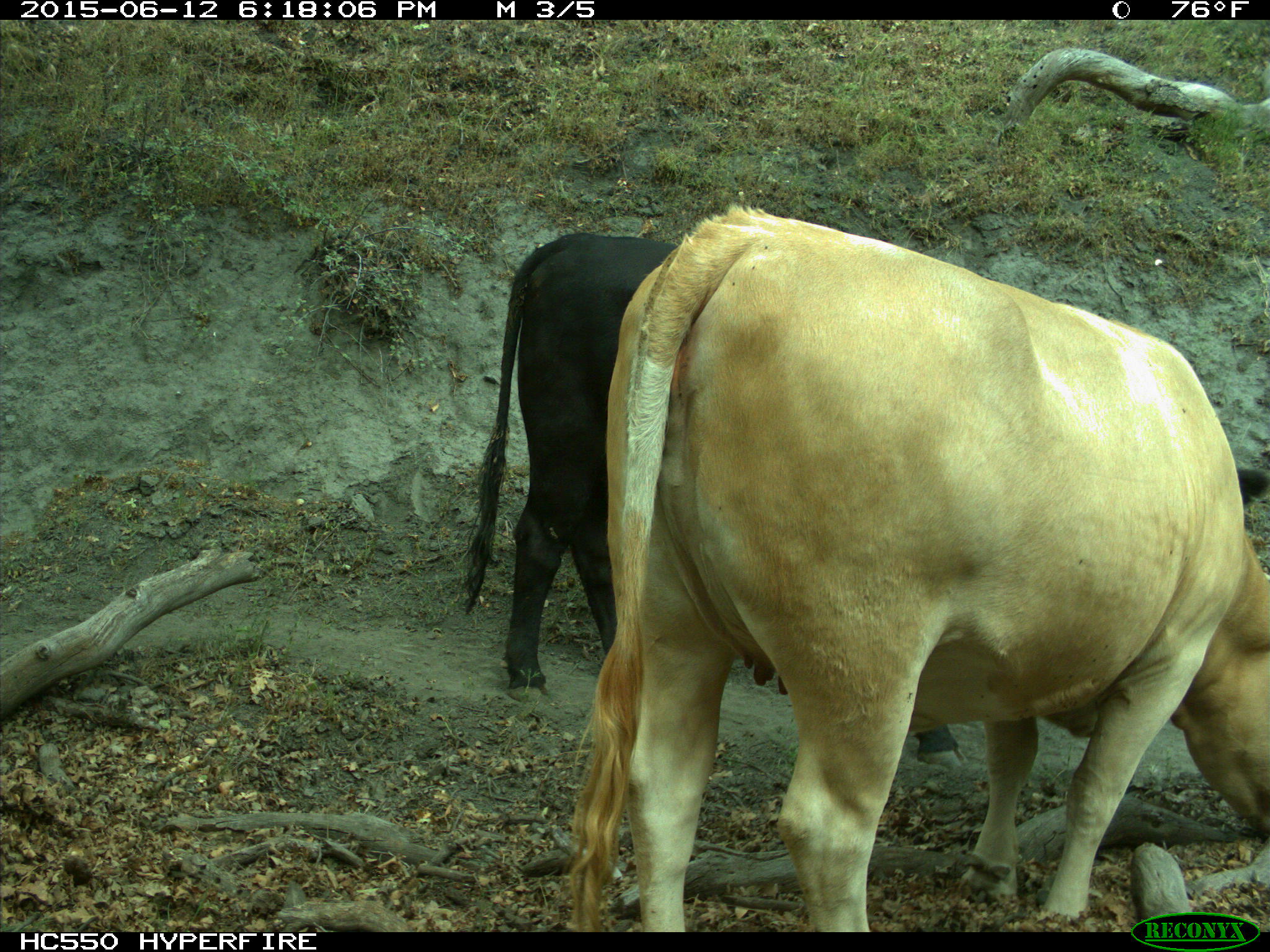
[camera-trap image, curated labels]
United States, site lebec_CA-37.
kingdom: Animalia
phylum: Chordata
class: Mammalia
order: Artiodactyla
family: Bovidae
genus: Bos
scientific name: Bos taurus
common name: domestic cow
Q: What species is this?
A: Bos taurus (domestic cow).